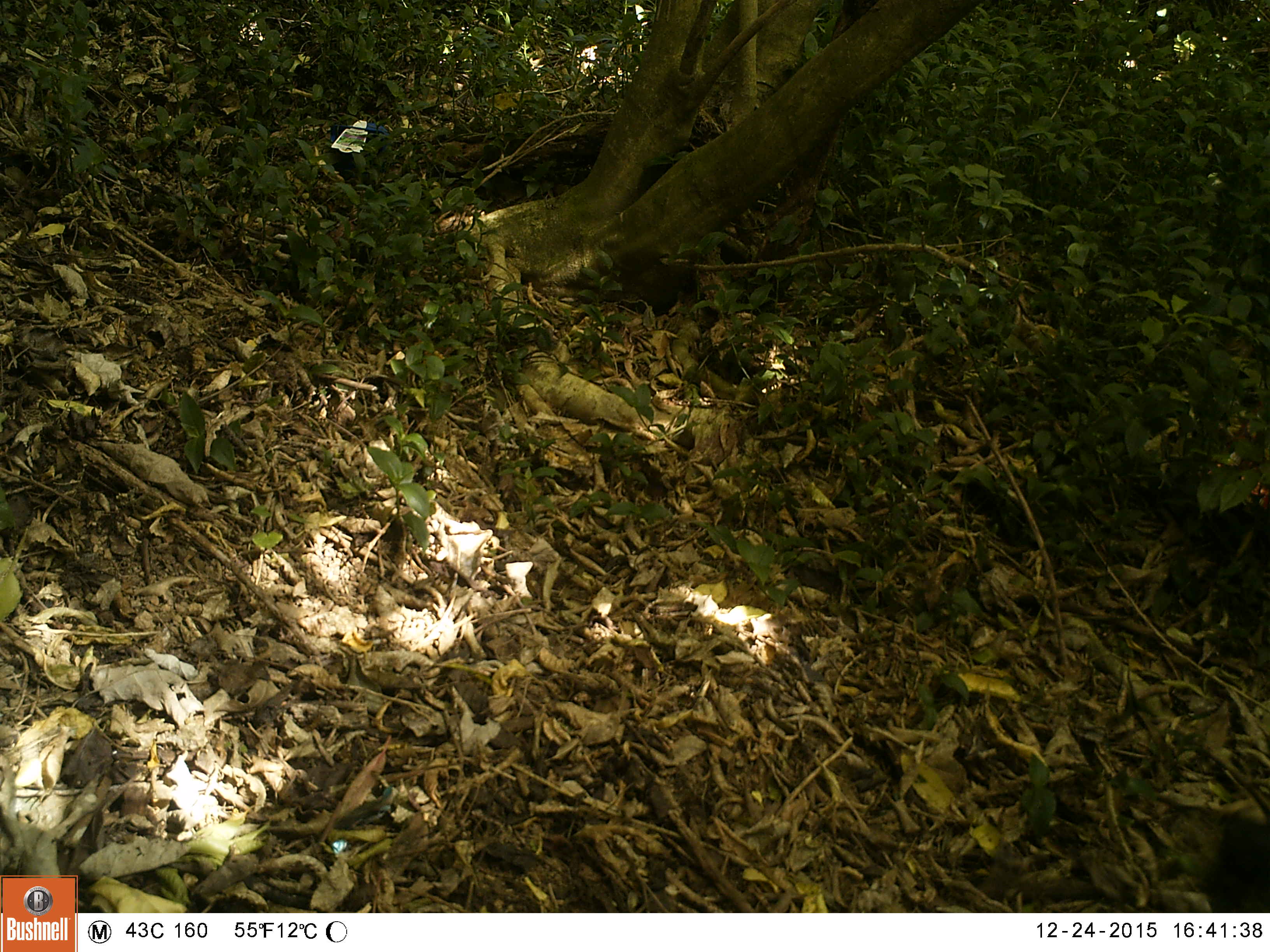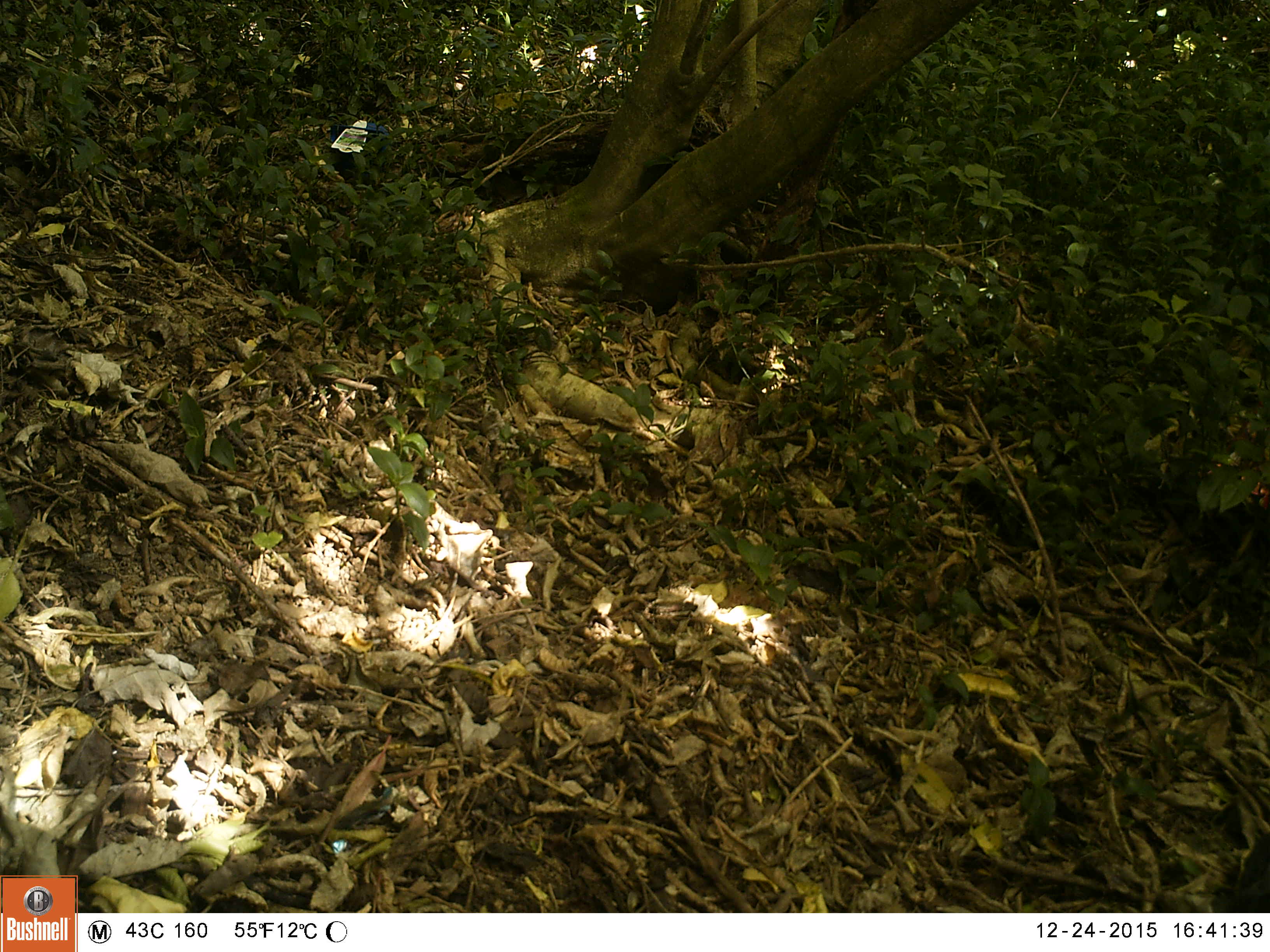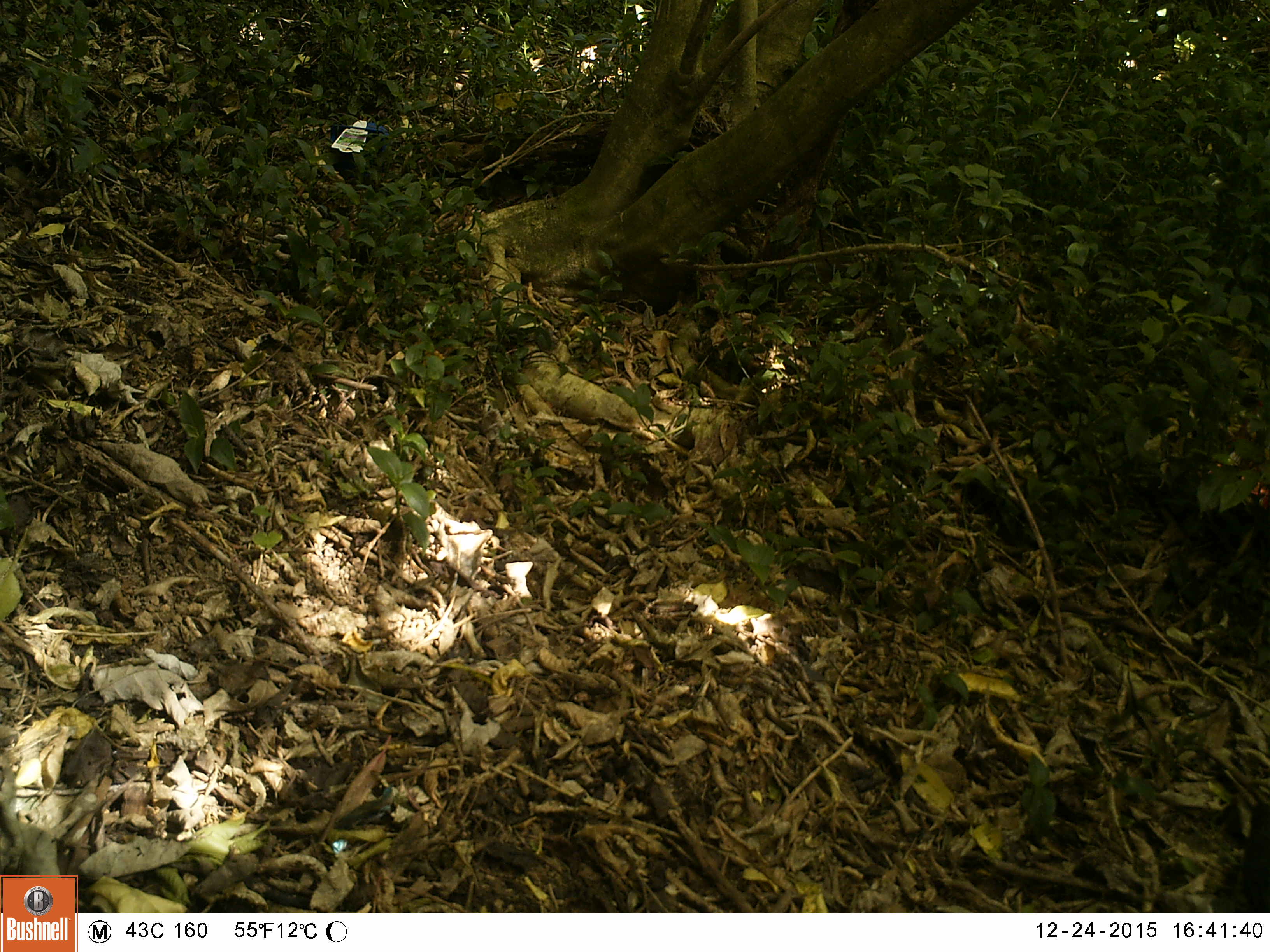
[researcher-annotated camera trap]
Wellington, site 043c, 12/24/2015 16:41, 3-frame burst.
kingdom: Animalia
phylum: Chordata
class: Aves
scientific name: Aves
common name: bird